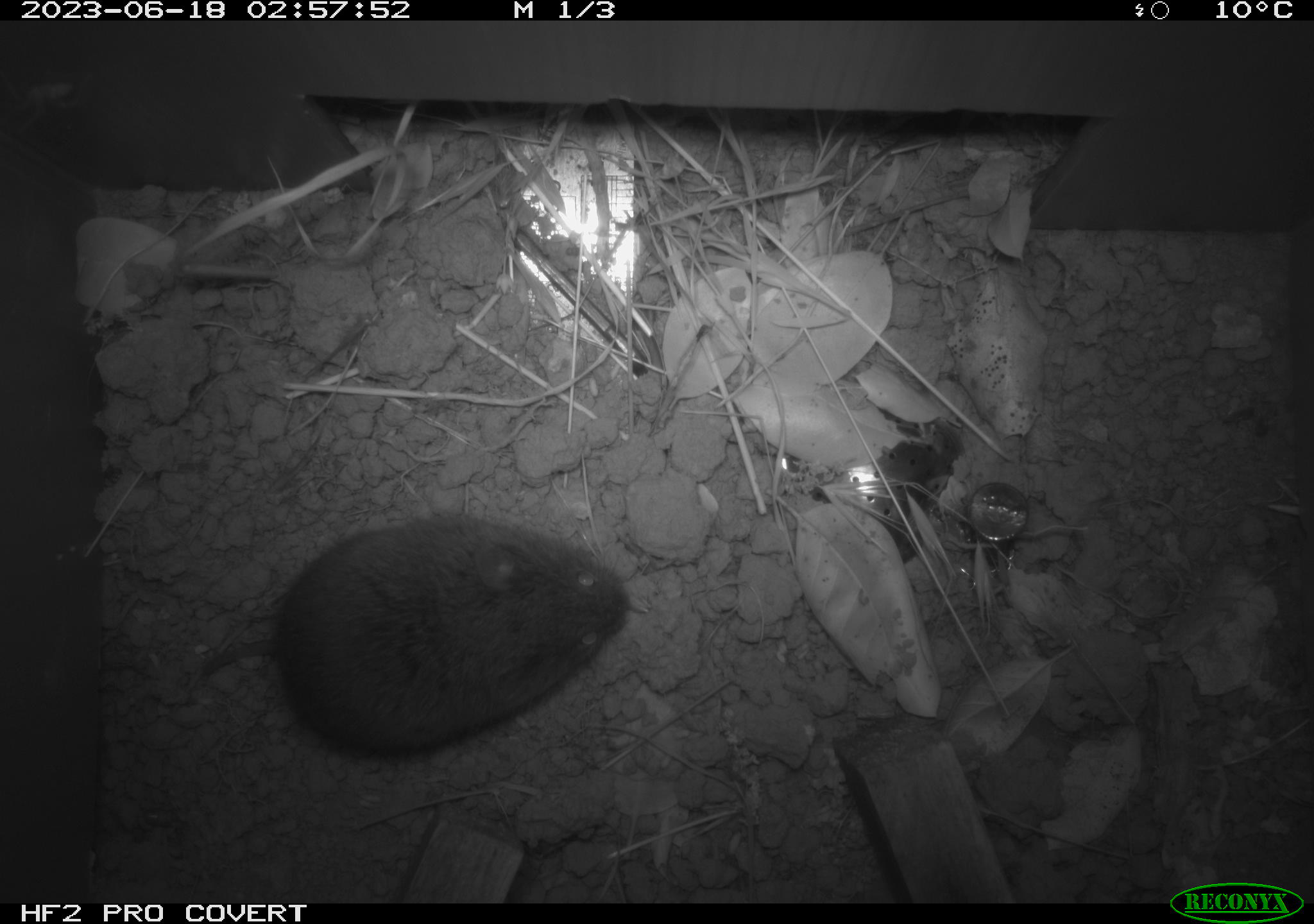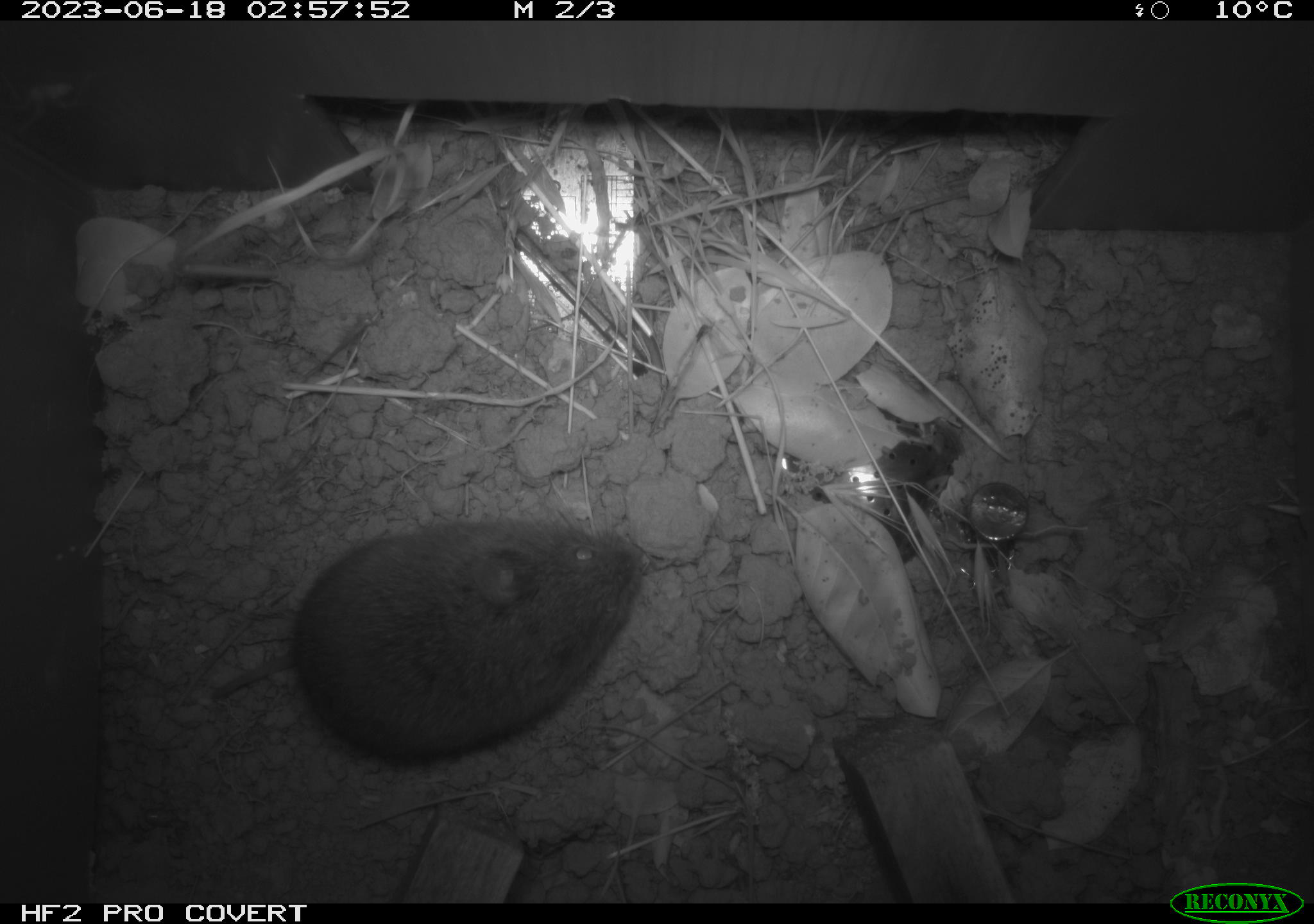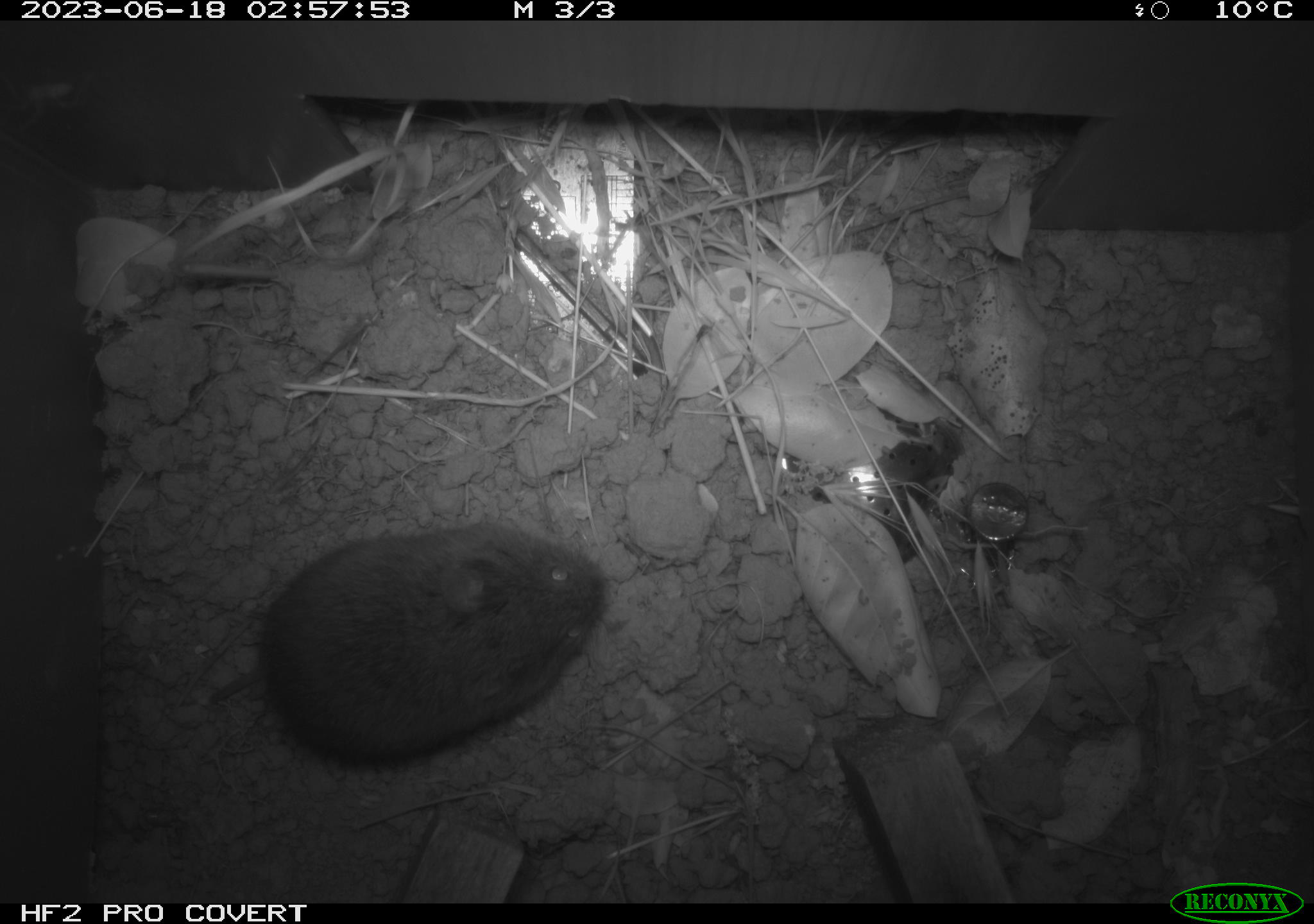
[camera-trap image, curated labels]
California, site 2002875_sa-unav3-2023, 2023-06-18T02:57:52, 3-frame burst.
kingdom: Animalia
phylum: Chordata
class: Mammalia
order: Rodentia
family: Cricetidae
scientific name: Arvicolinae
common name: voles, lemmings, and muskrats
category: arvicolinae subfamily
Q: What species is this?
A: Arvicolinae subfamily (voles, lemmings, and muskrats) (Arvicolinae).